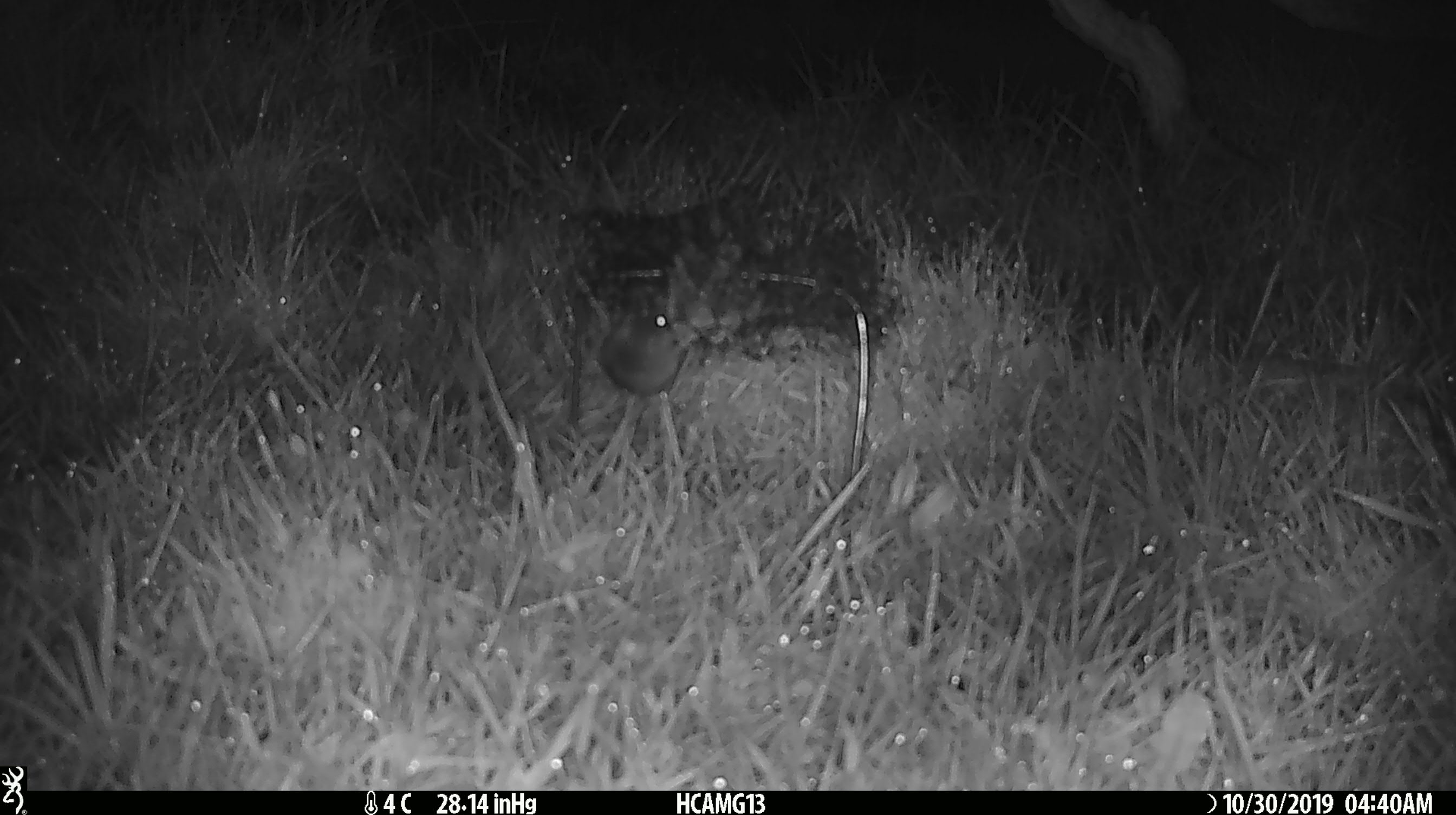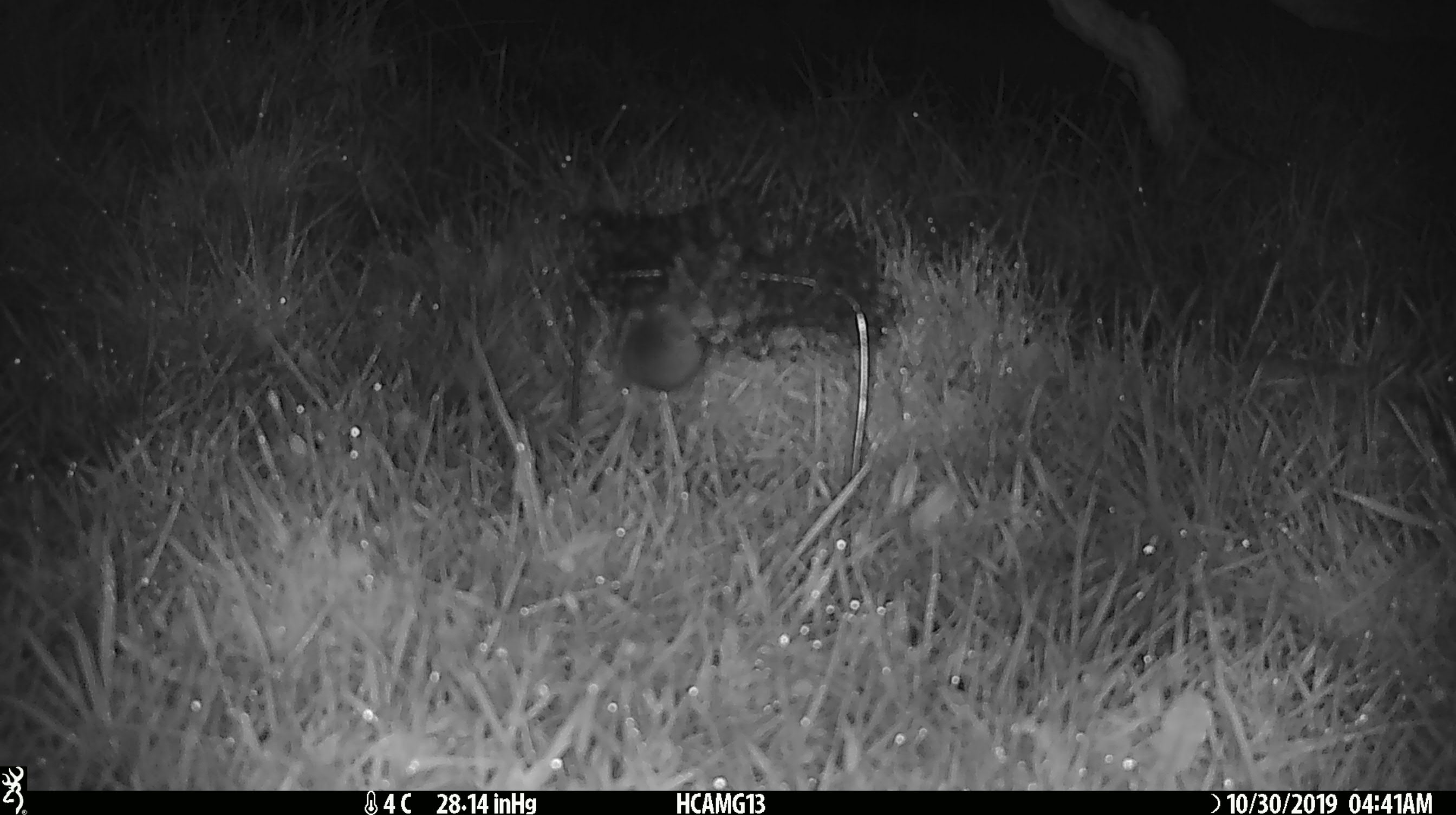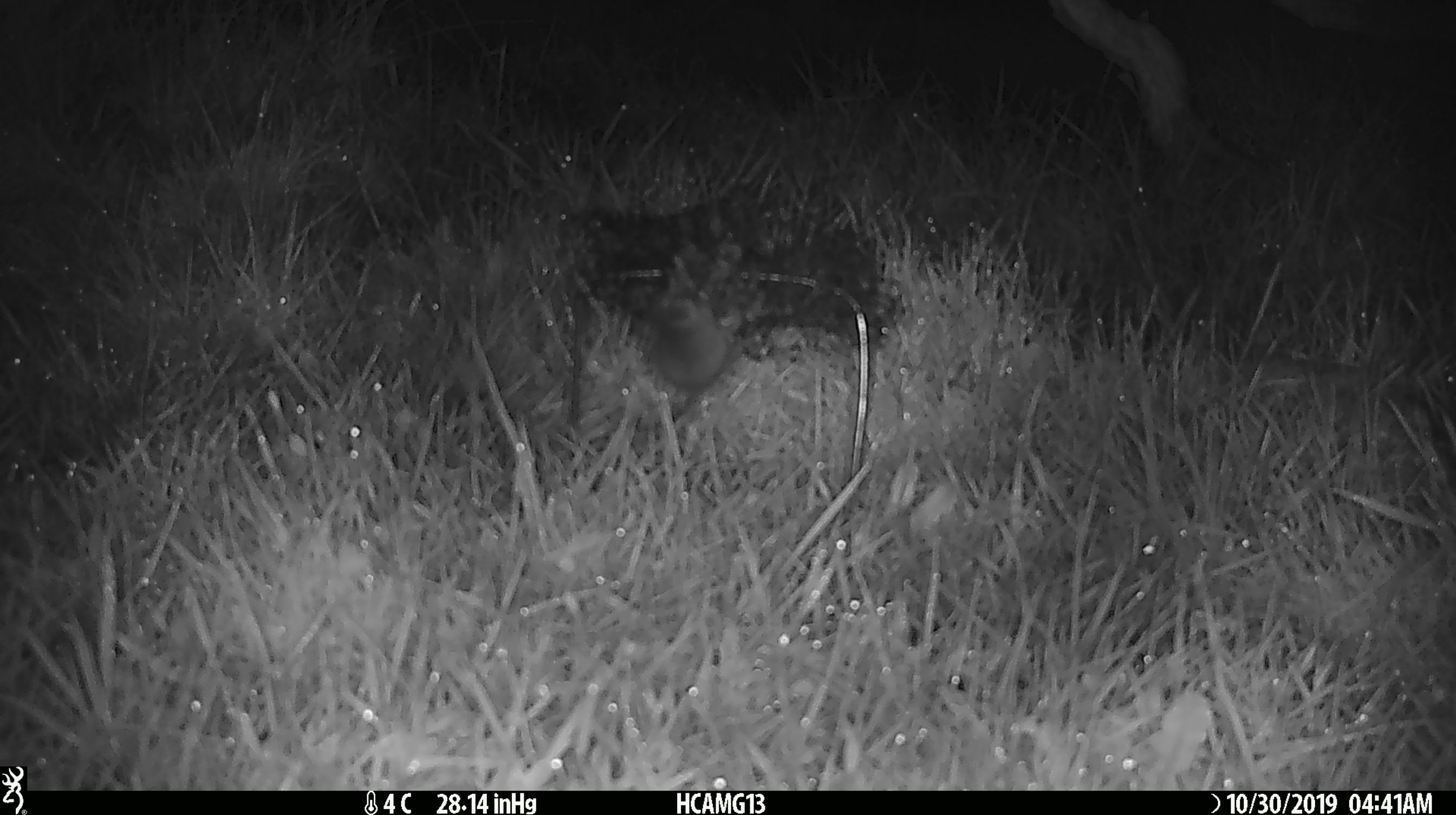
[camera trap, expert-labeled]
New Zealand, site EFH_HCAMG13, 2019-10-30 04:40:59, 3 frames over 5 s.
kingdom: Animalia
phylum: Chordata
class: Mammalia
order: Rodentia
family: Muridae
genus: Mus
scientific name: Mus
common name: mouse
Mouse (Mus).